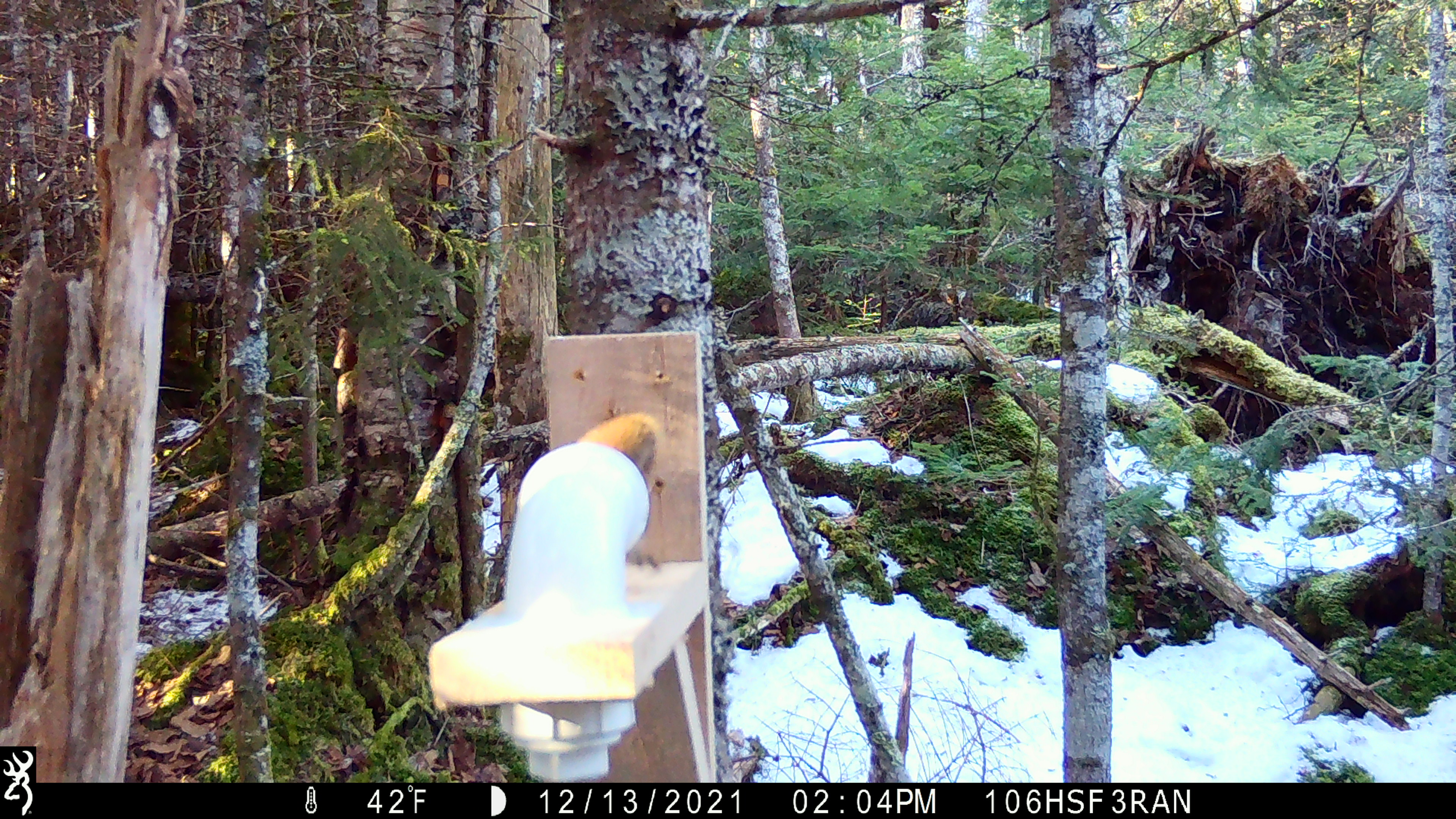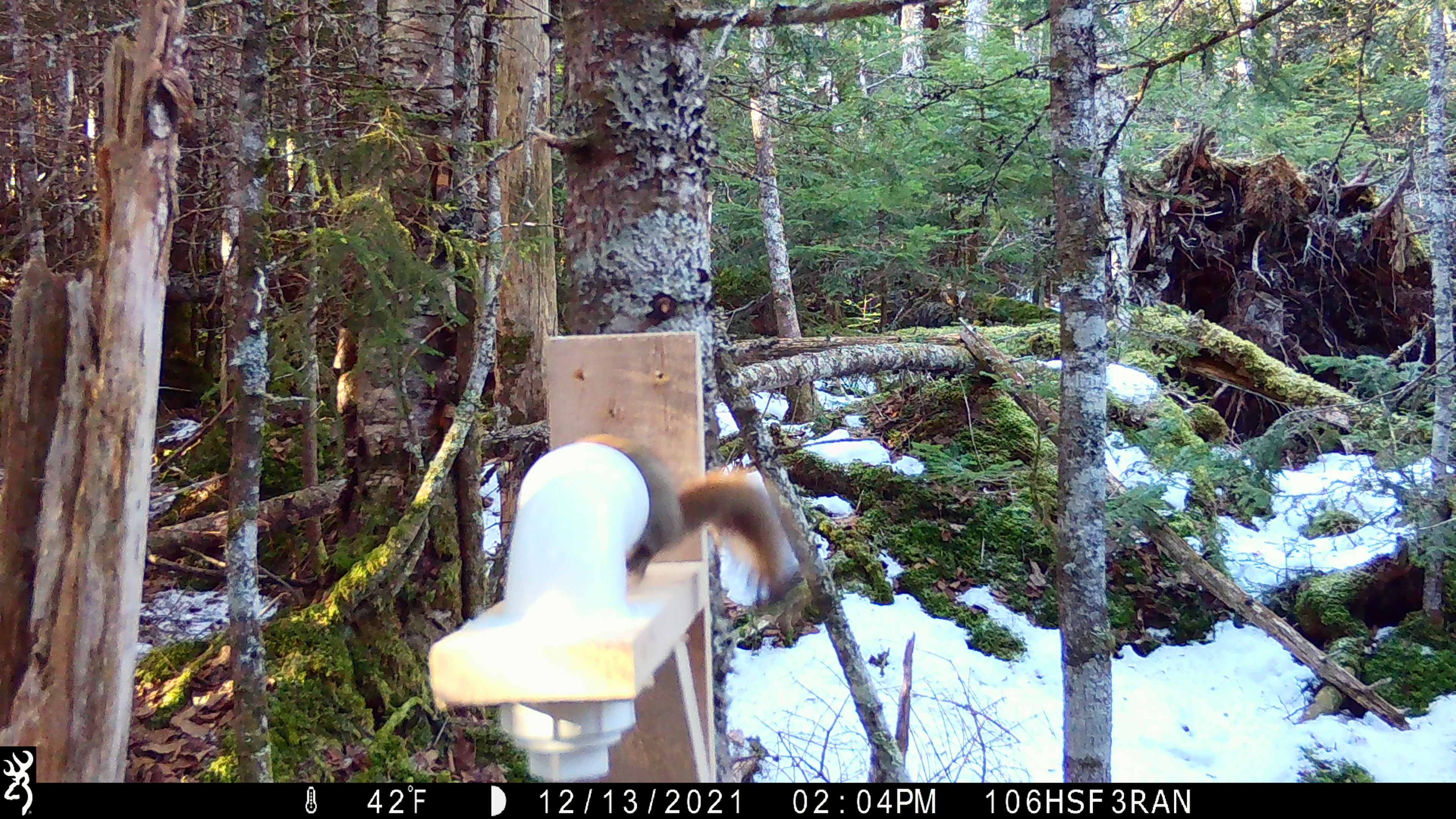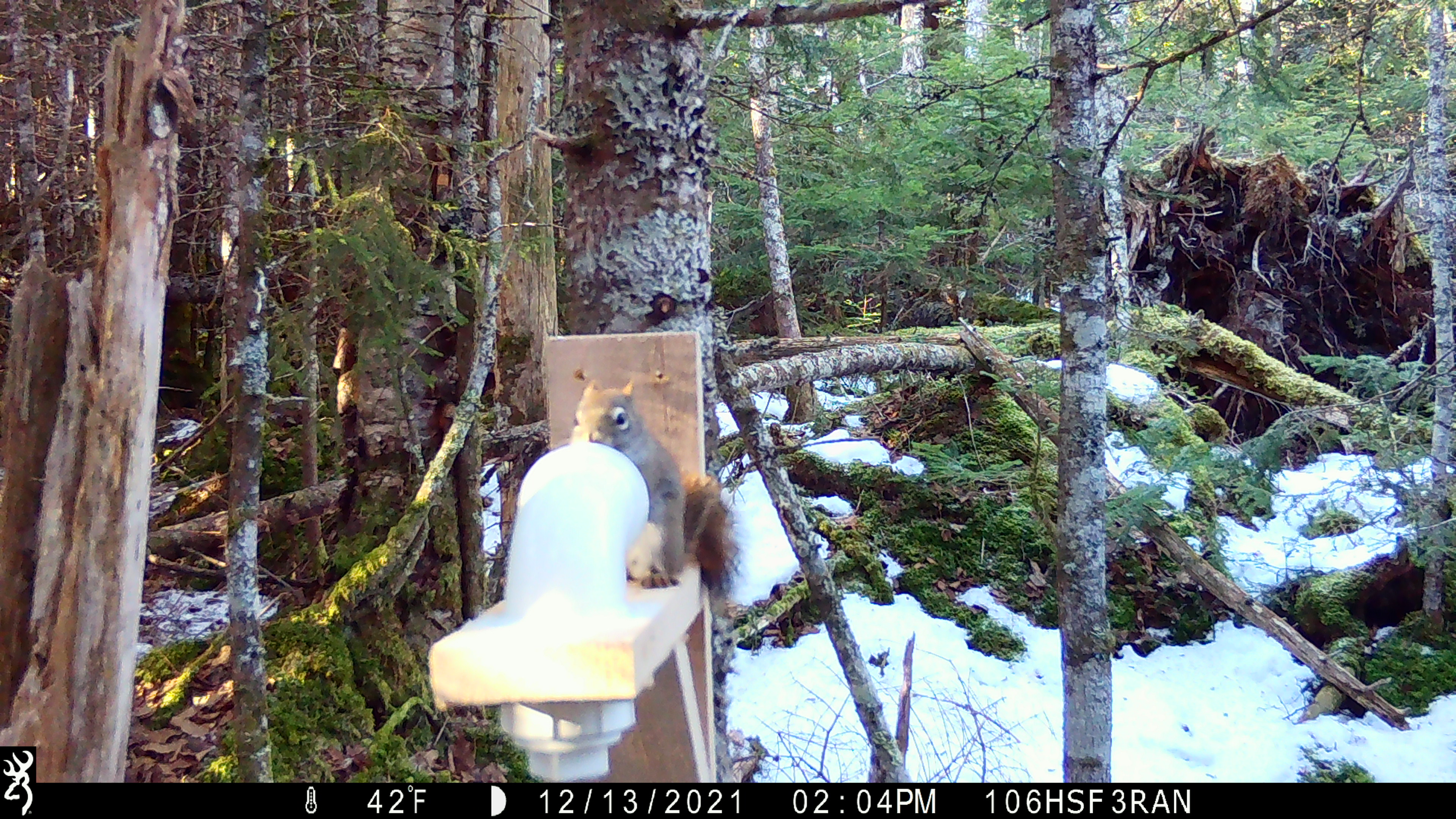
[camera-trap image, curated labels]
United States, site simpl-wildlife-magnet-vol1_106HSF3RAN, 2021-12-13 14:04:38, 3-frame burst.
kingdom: Animalia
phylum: Chordata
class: Mammalia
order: Rodentia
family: Sciuridae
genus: Tamiasciurus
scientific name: Tamiasciurus hudsonicus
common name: red squirrel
Red squirrel (Tamiasciurus hudsonicus).